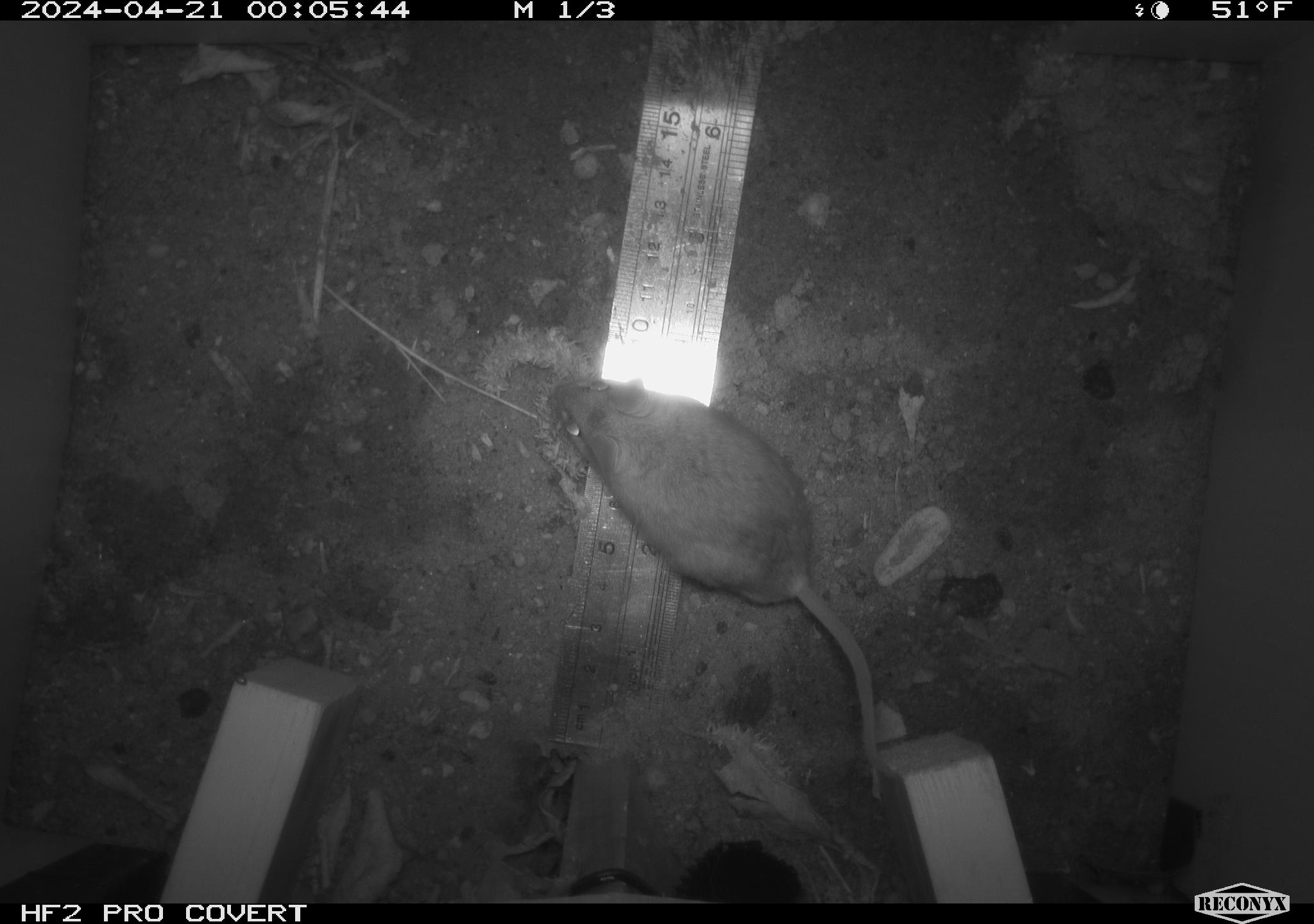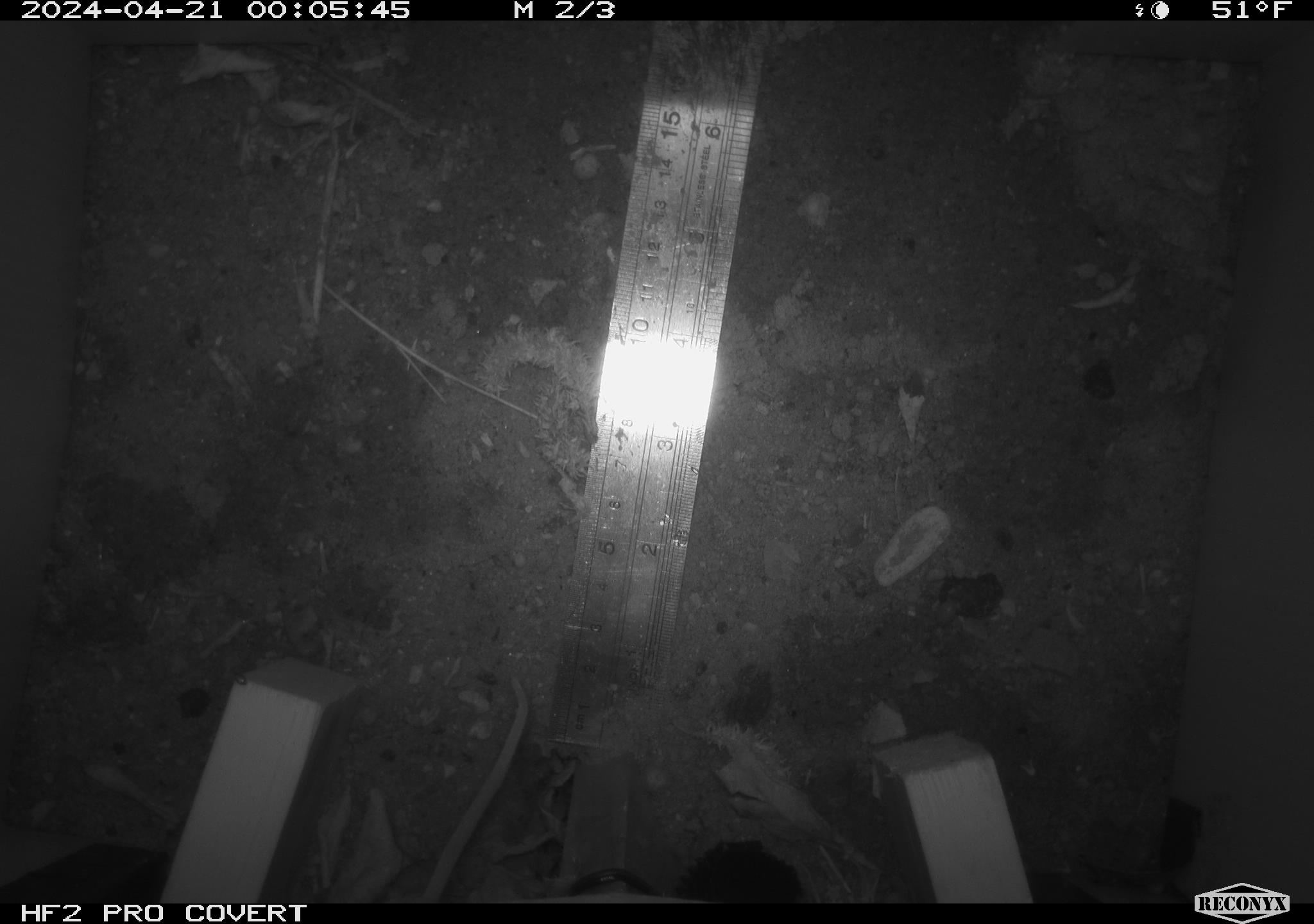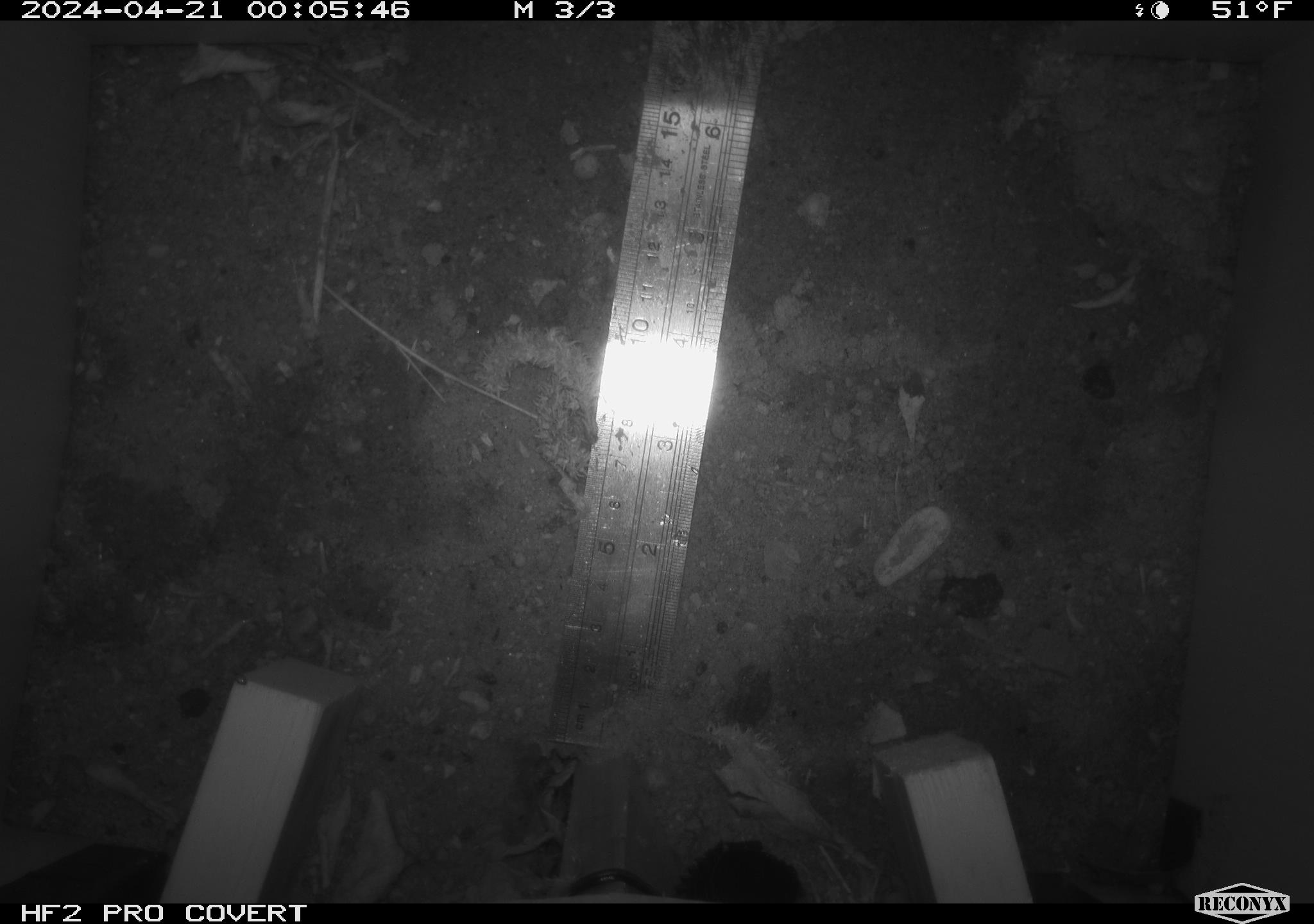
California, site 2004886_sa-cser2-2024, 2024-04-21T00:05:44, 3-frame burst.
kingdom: Animalia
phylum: Chordata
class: Mammalia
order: Rodentia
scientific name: Rodentia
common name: rodent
Rodent (Rodentia).